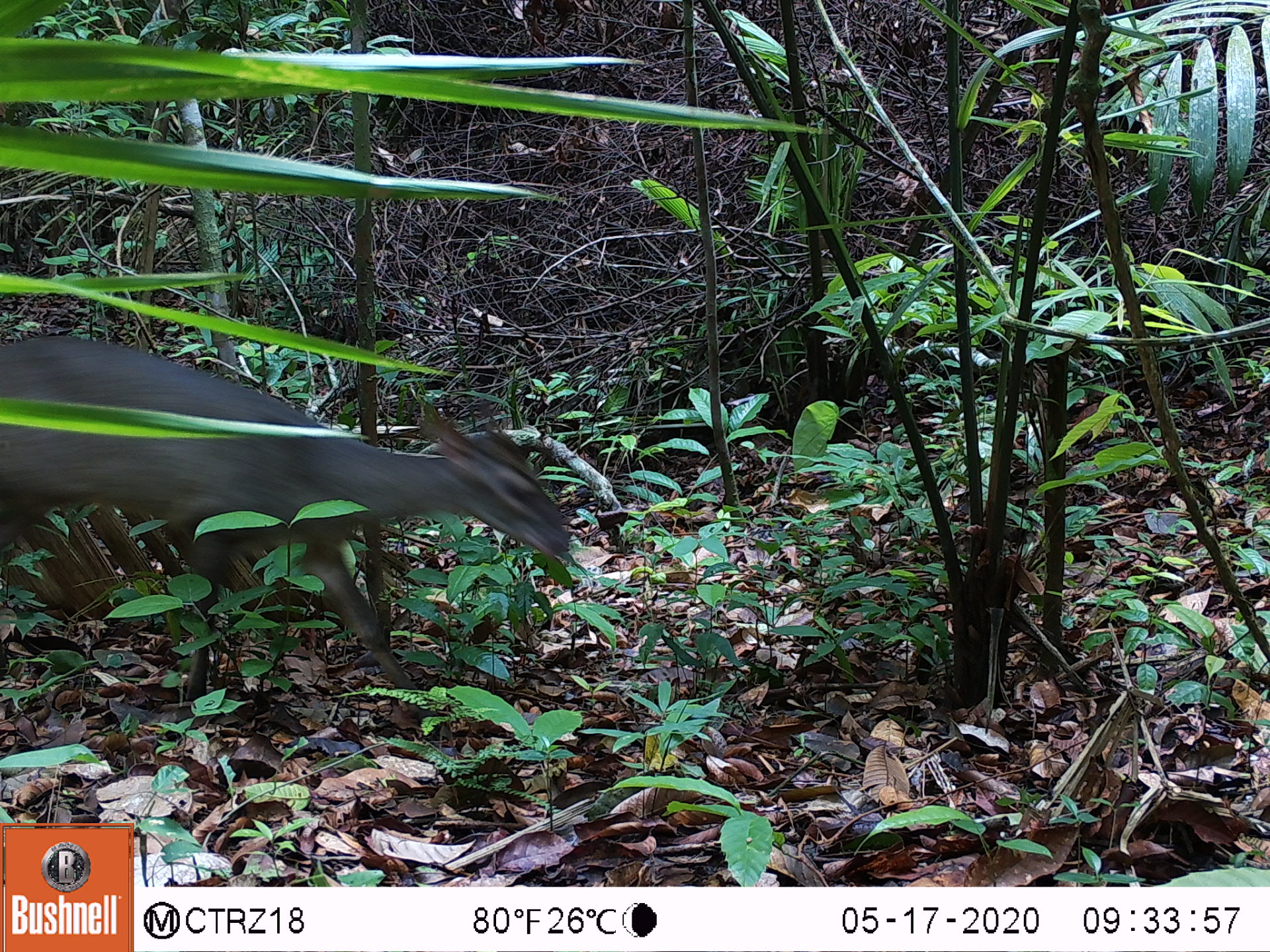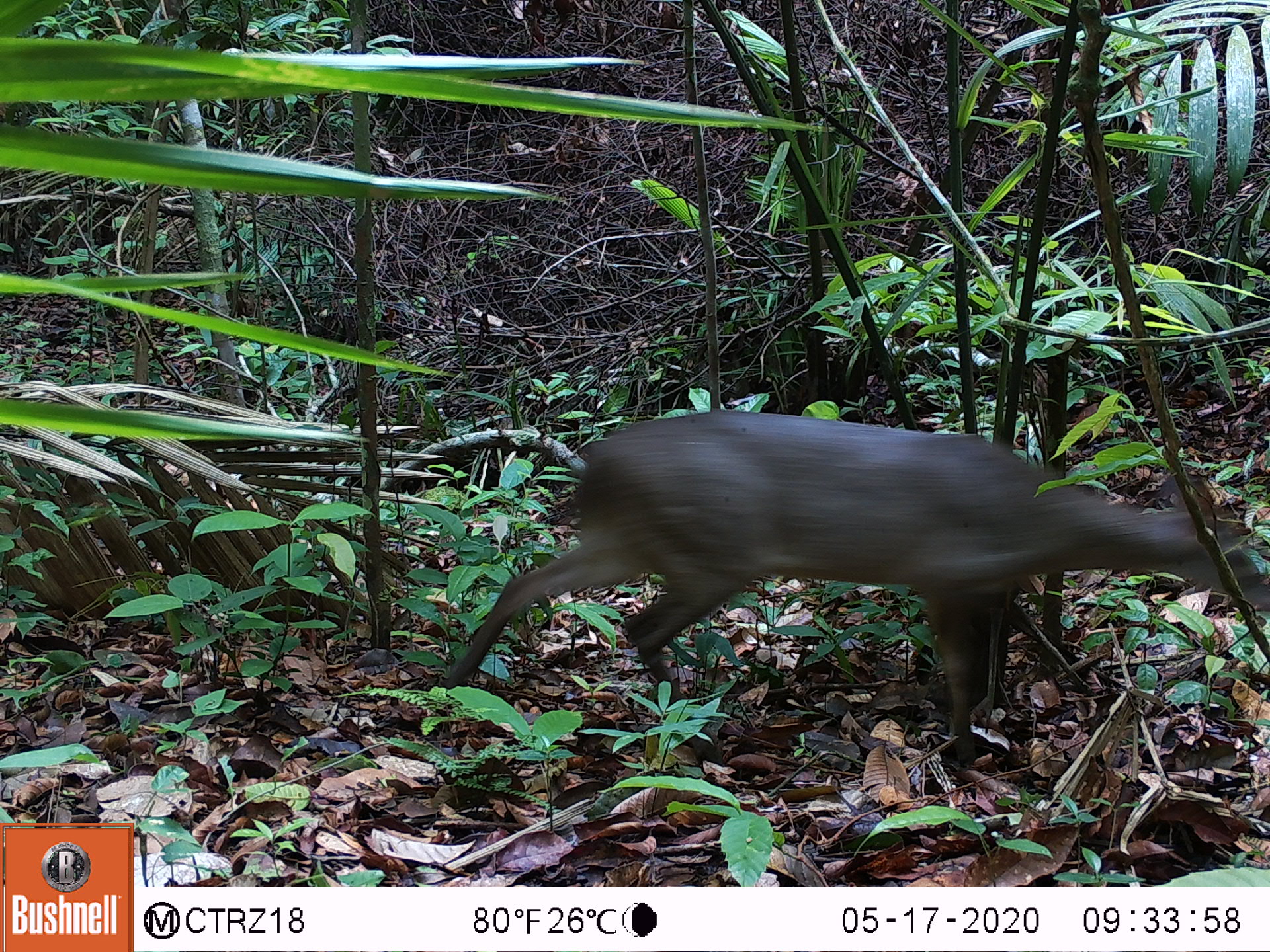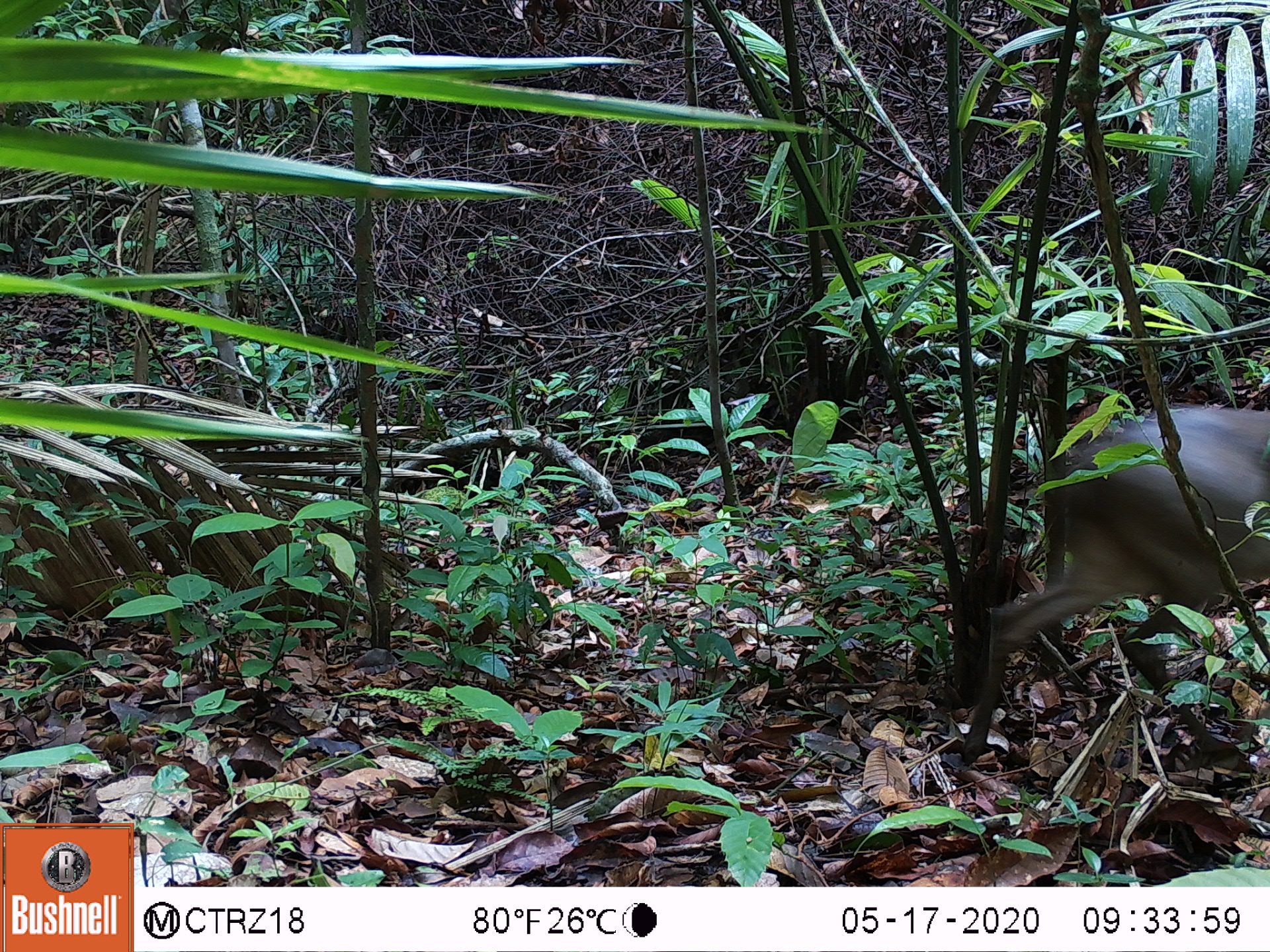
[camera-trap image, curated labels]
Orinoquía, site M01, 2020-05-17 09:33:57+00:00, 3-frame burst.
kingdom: Animalia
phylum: Chordata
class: Mammalia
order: Artiodactyla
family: Cervidae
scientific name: Cervidae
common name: deer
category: unknown cervid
Unknown cervid (deer) (Cervidae).